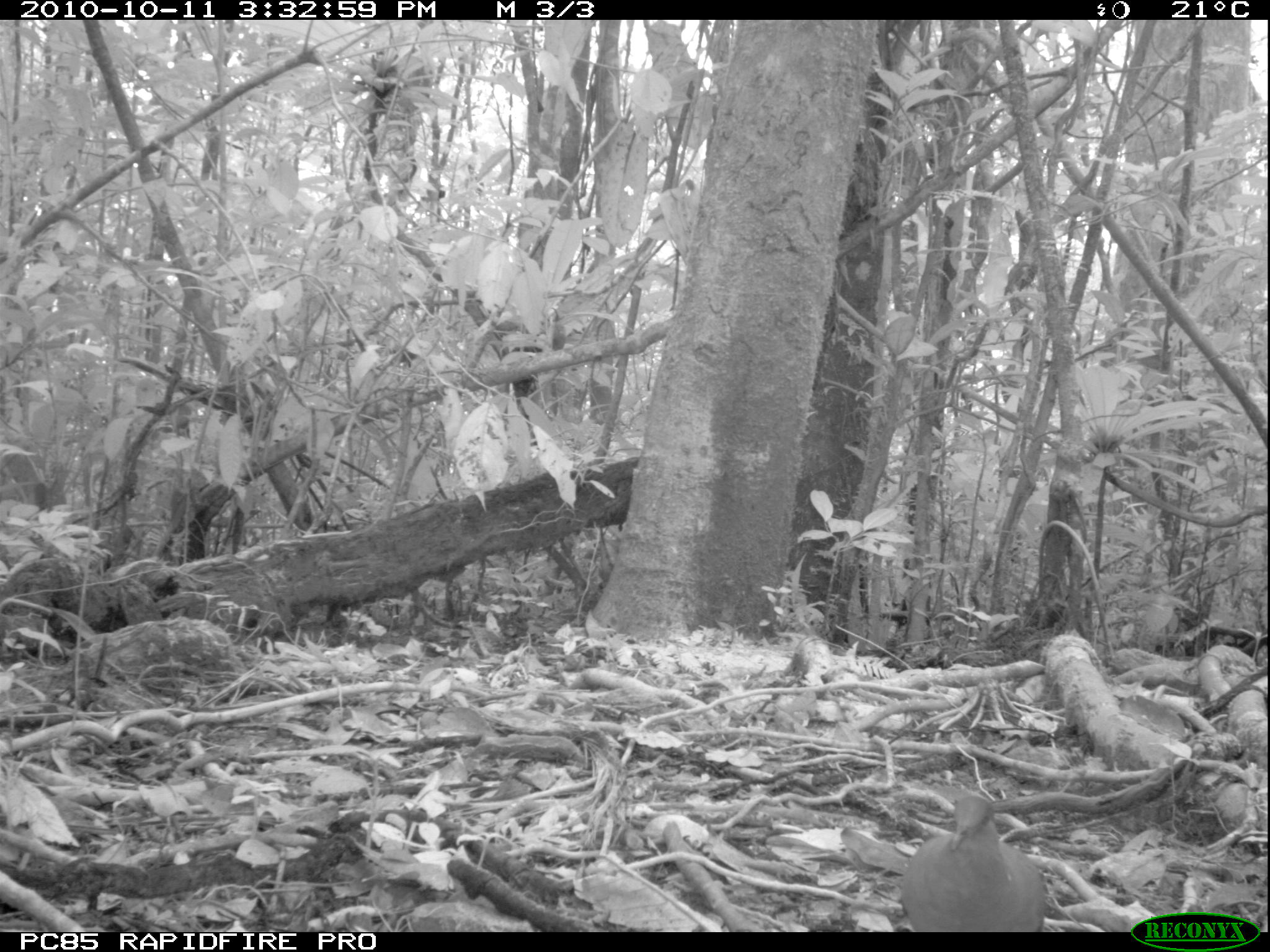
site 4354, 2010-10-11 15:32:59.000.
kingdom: Animalia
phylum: Chordata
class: Aves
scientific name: Aves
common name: bird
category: unknown bird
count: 1